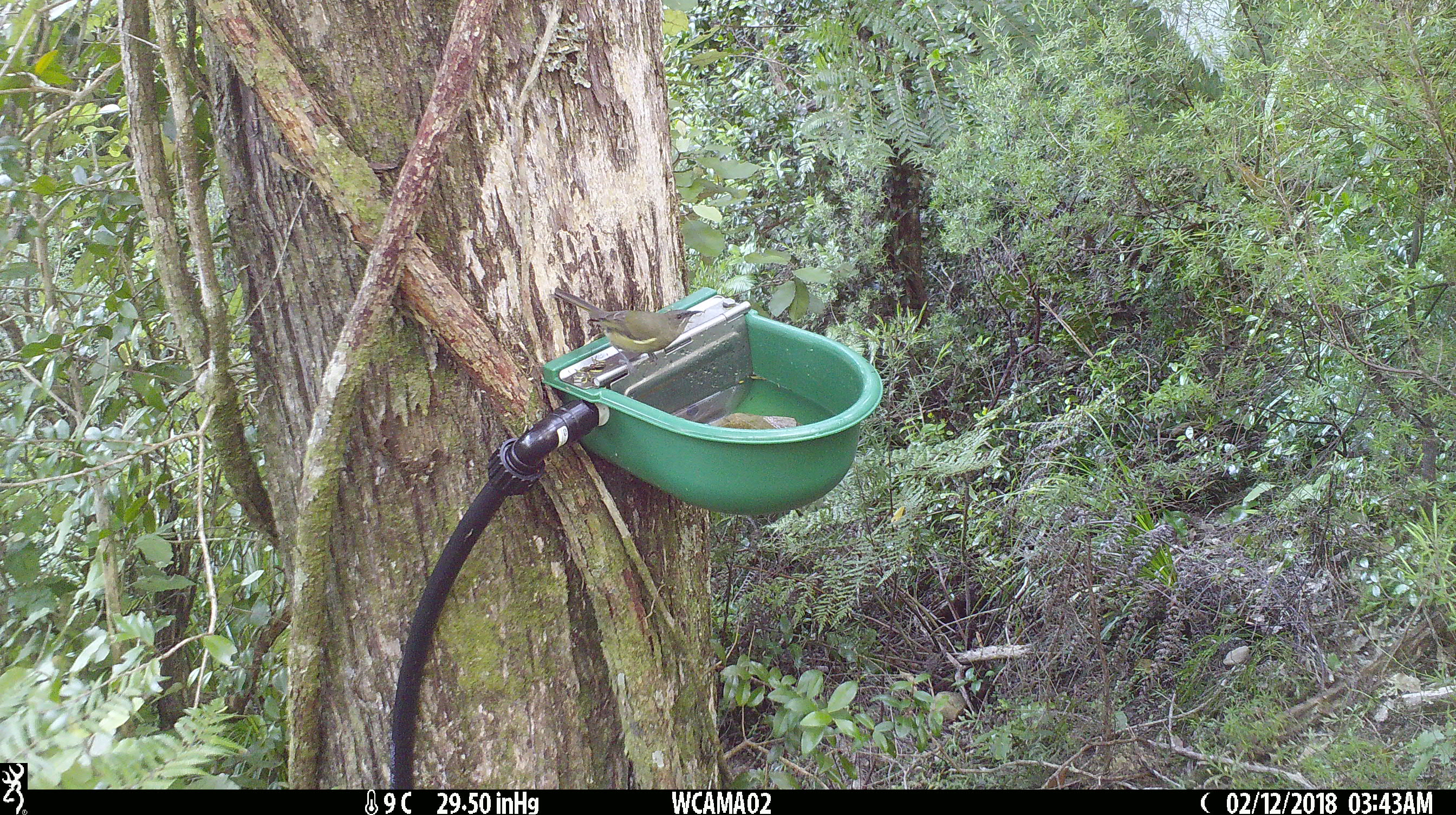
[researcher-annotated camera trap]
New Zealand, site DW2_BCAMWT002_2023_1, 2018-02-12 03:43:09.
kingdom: Animalia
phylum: Chordata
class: Aves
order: Passeriformes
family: Meliphagidae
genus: Anthornis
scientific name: Anthornis melanura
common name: new zealand bellbird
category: bellbird